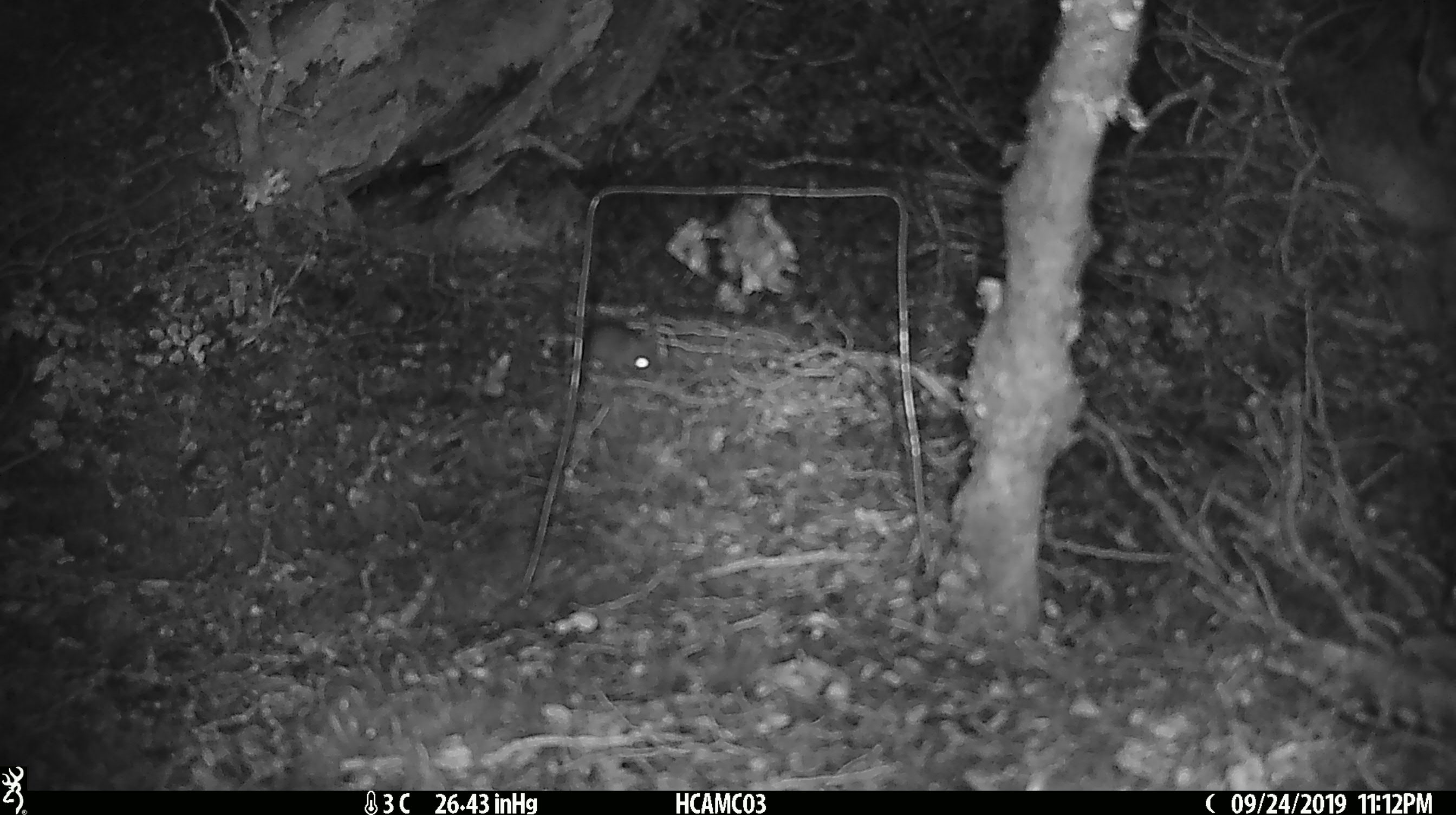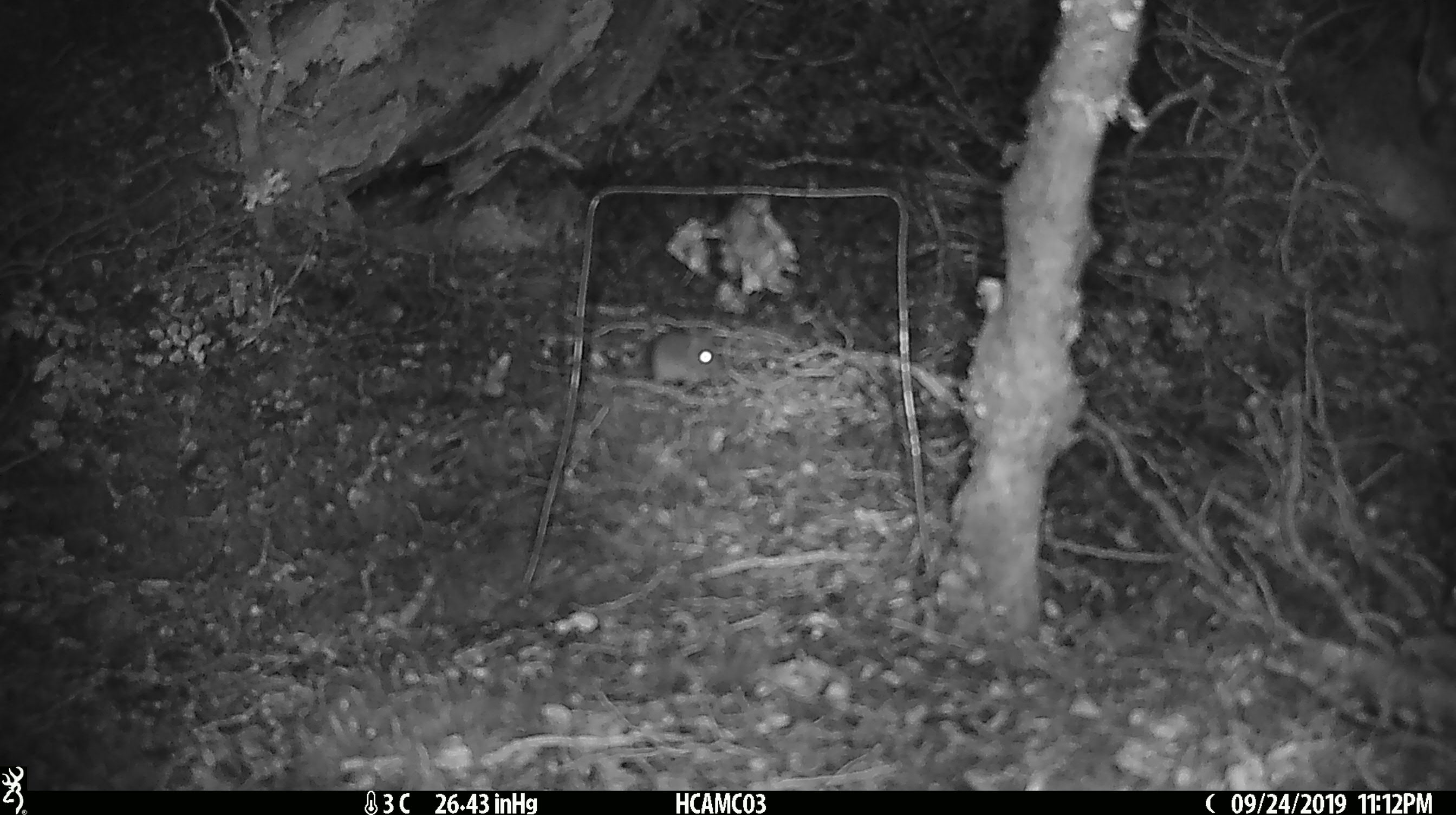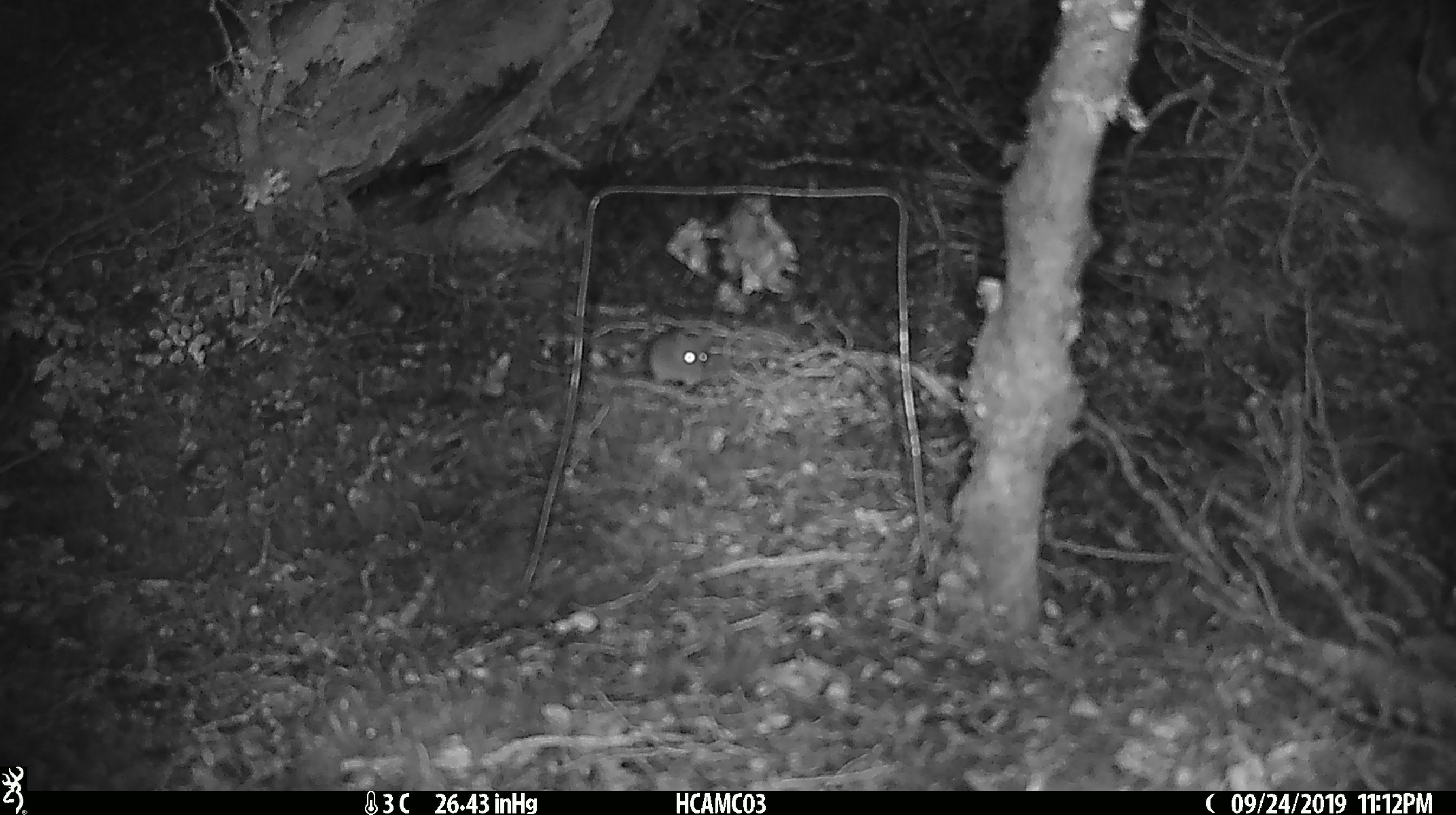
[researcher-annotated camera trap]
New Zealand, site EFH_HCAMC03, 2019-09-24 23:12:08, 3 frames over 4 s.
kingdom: Animalia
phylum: Chordata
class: Mammalia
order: Rodentia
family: Muridae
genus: Mus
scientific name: Mus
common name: mouse